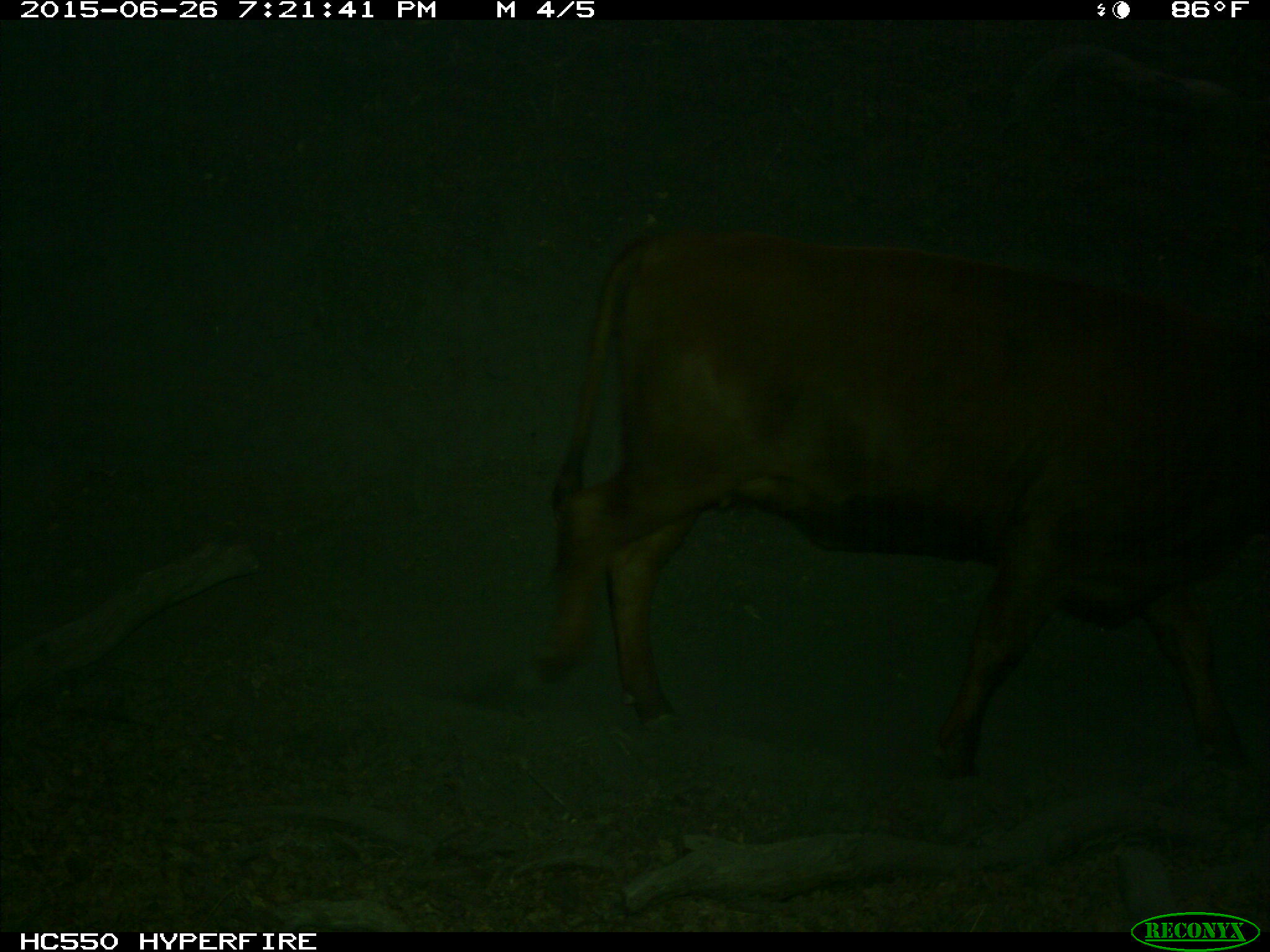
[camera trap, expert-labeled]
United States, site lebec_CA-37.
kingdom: Animalia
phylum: Chordata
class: Mammalia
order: Artiodactyla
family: Bovidae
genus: Bos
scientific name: Bos taurus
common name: domestic cow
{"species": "Bos taurus (domestic cow)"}